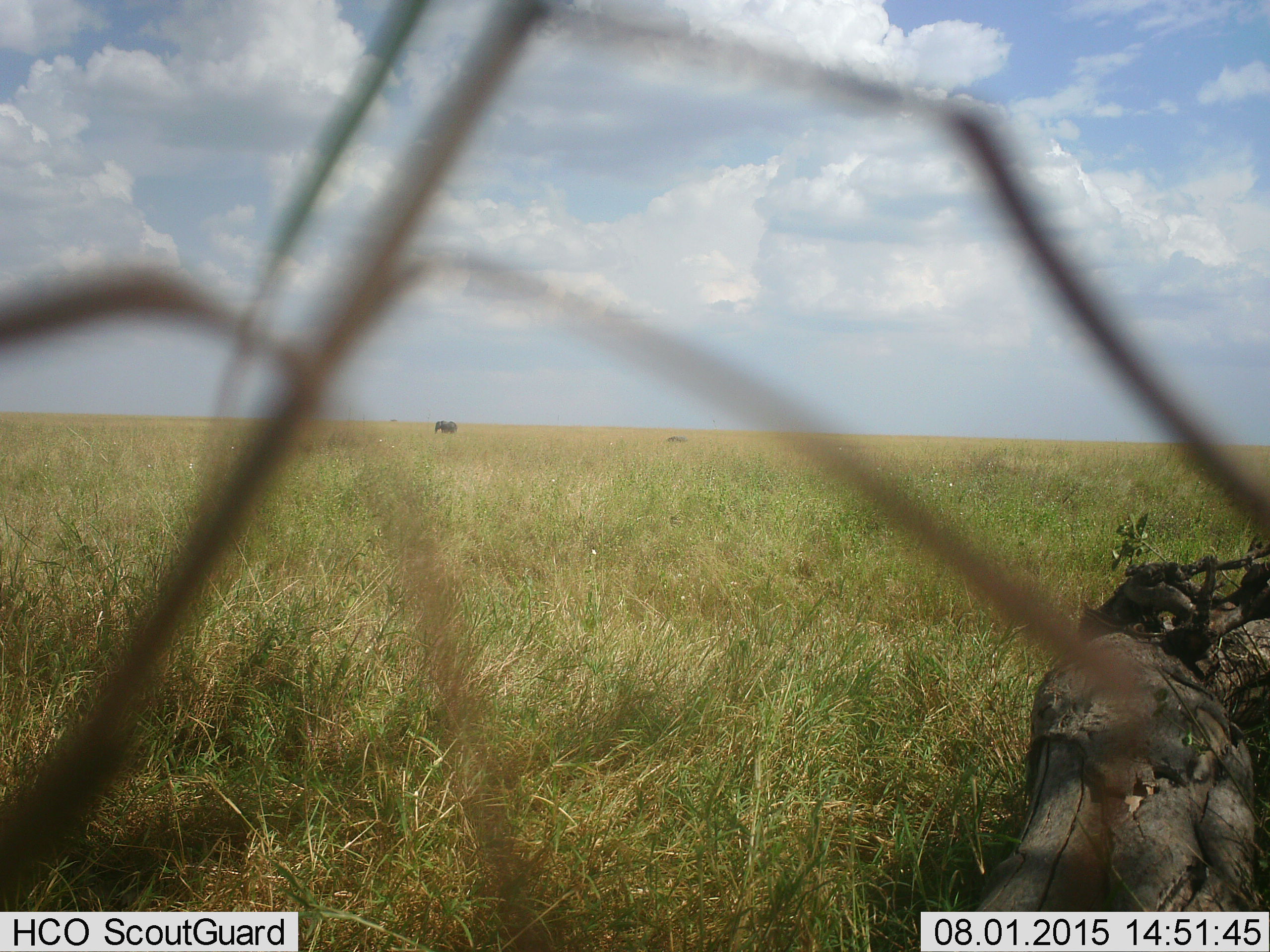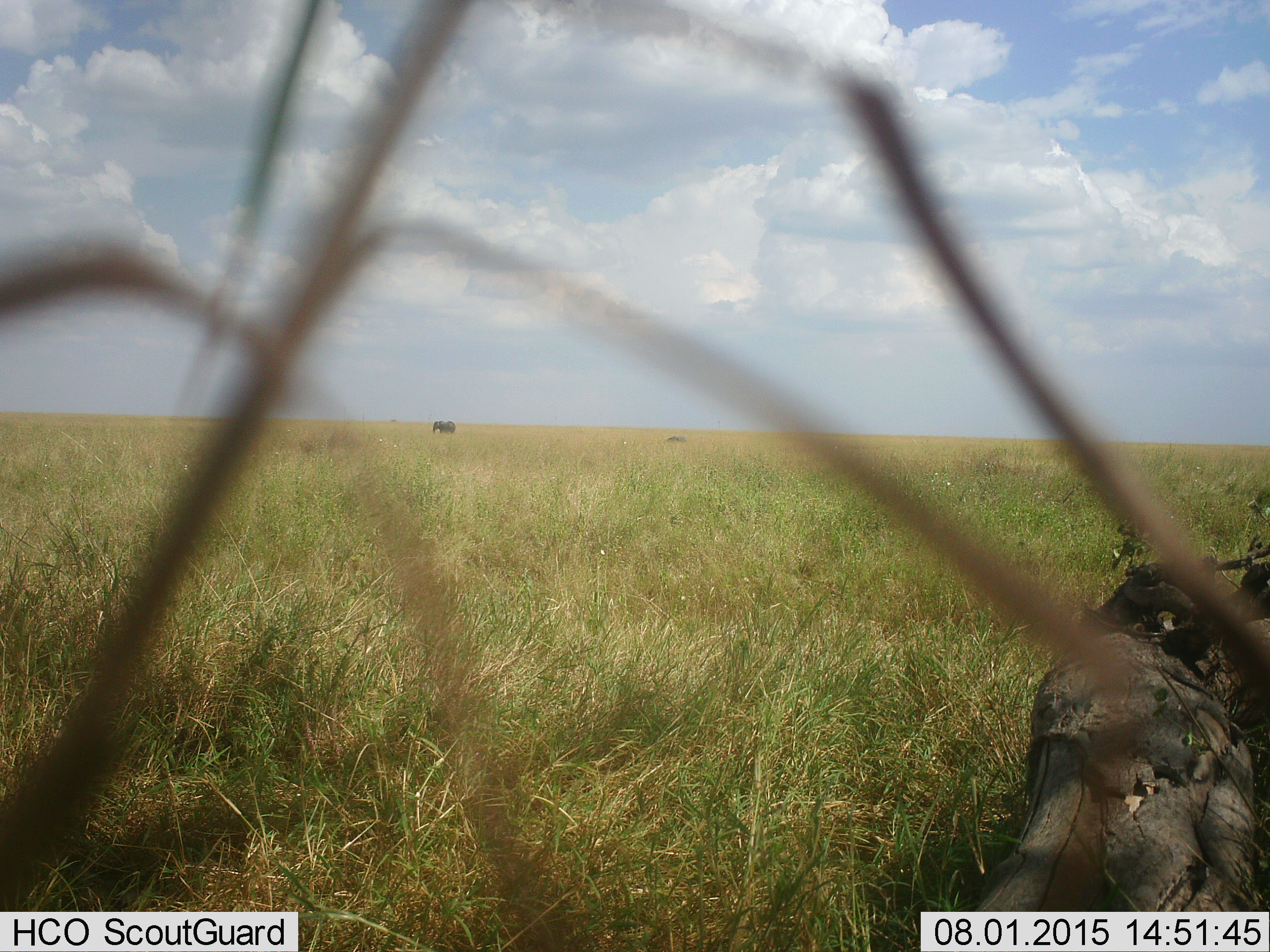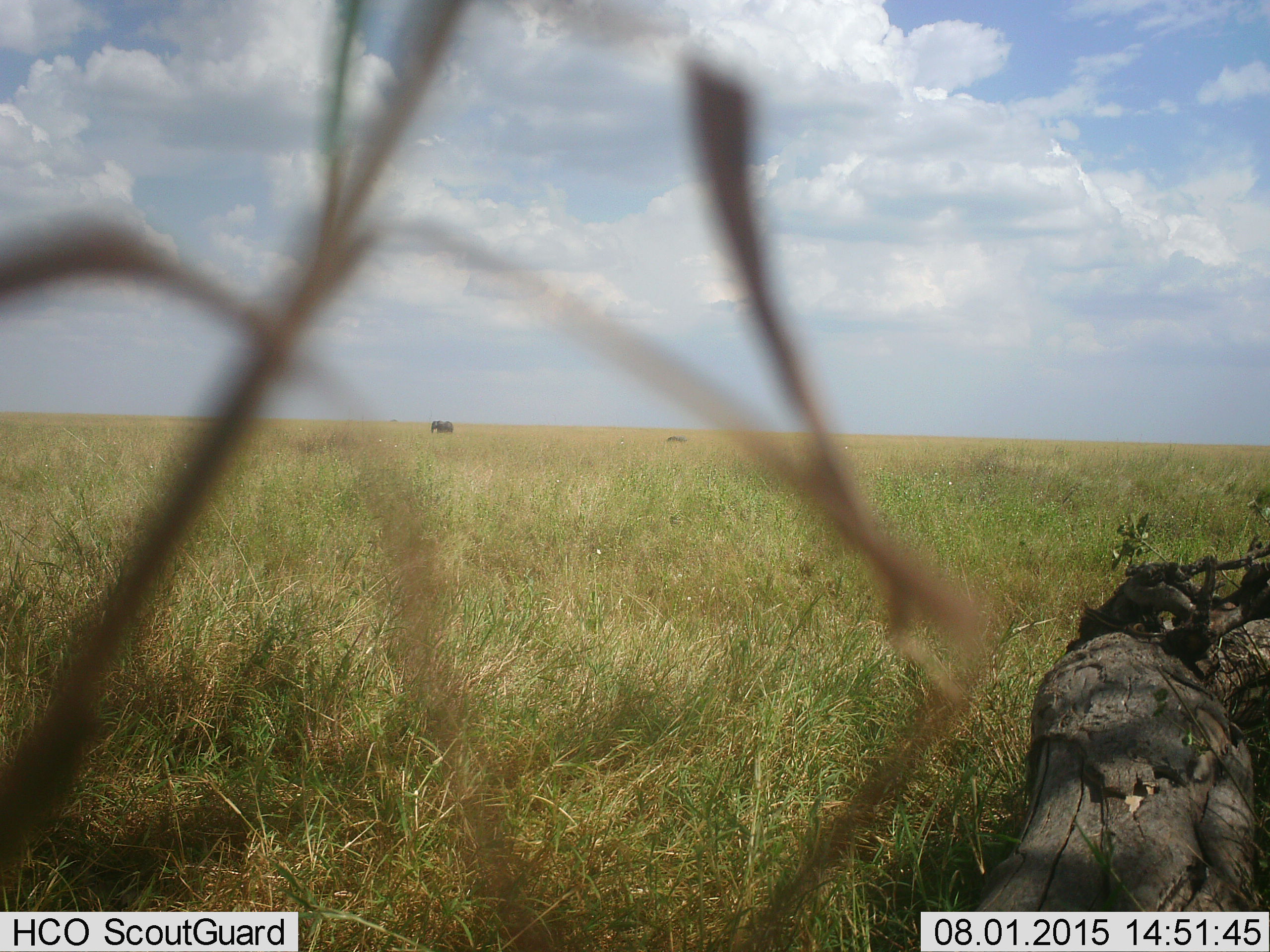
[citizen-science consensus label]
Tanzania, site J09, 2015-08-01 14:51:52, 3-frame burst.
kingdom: Animalia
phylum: Chordata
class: Mammalia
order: Proboscidea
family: Elephantidae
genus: Loxodonta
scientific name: Loxodonta africana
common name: african bush elephant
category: elephant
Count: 1.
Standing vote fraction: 20%.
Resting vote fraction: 0%.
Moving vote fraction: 80%.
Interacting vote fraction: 0%.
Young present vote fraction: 0%.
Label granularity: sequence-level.